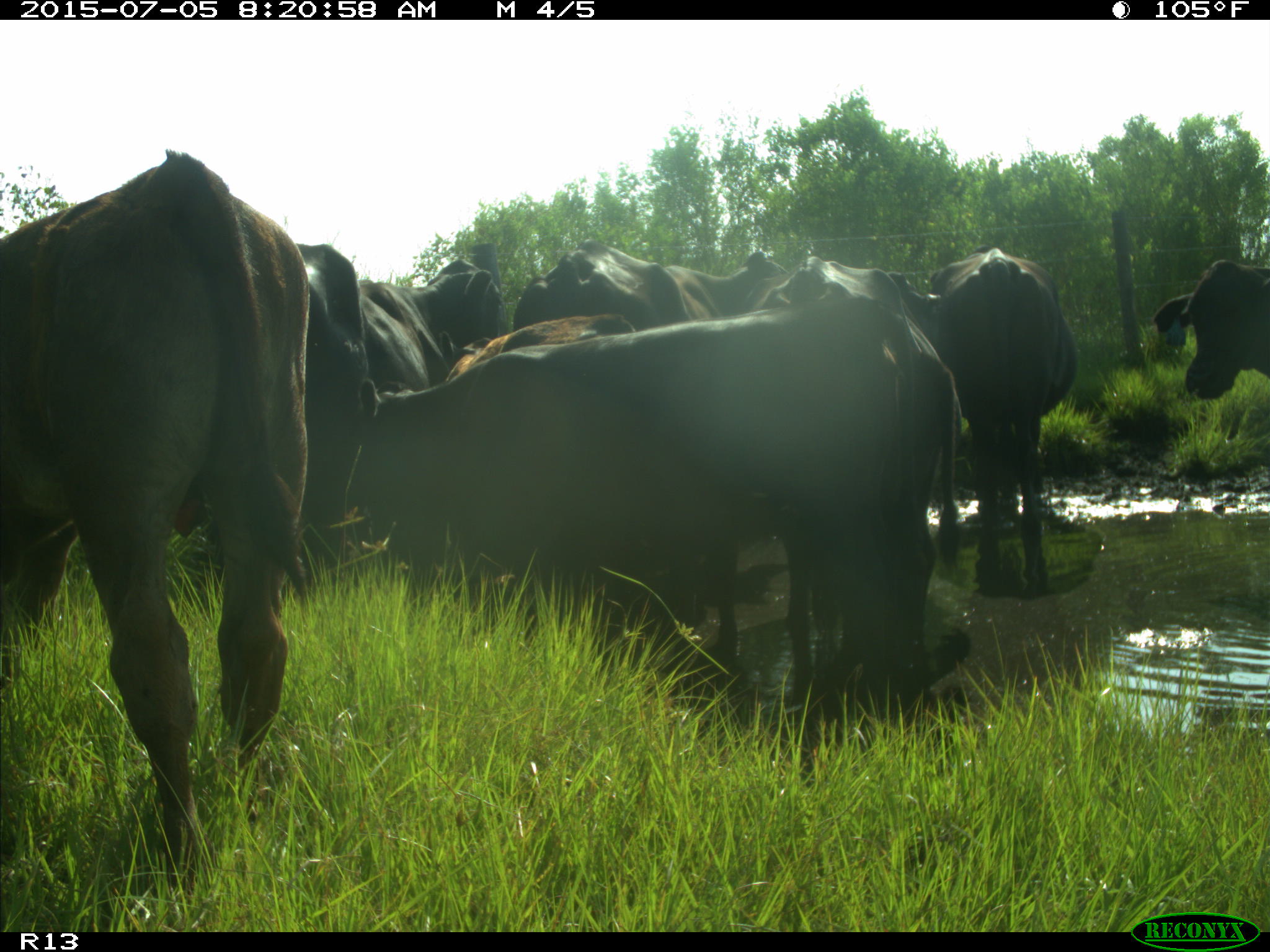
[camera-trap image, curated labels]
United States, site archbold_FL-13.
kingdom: Animalia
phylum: Chordata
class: Mammalia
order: Artiodactyla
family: Bovidae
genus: Bos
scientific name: Bos taurus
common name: domestic cow